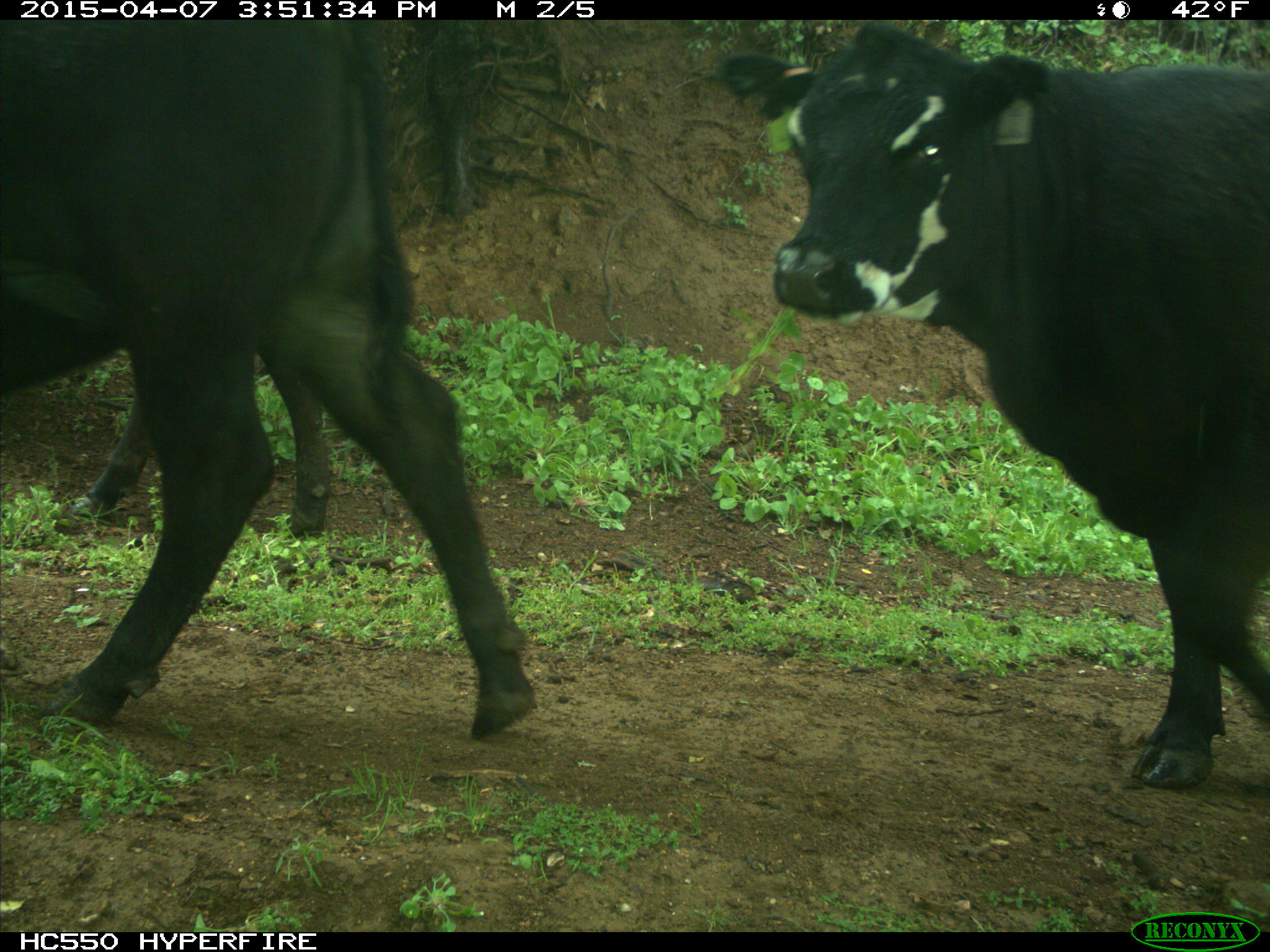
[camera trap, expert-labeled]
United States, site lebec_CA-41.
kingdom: Animalia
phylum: Chordata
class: Mammalia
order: Artiodactyla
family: Bovidae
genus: Bos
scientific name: Bos taurus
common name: domestic cow